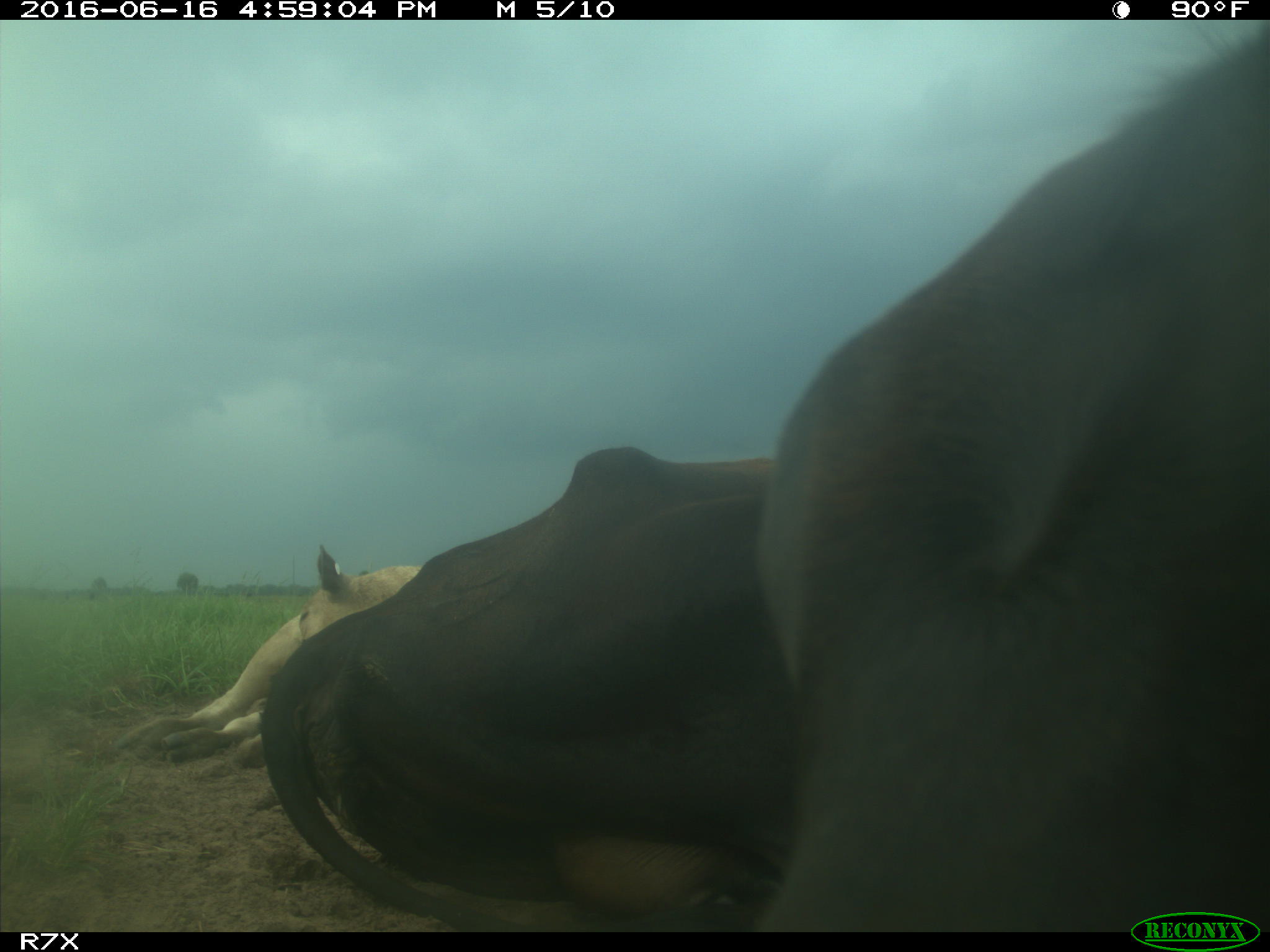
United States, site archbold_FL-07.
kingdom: Animalia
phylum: Chordata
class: Mammalia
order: Artiodactyla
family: Bovidae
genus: Bos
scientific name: Bos taurus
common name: domestic cow